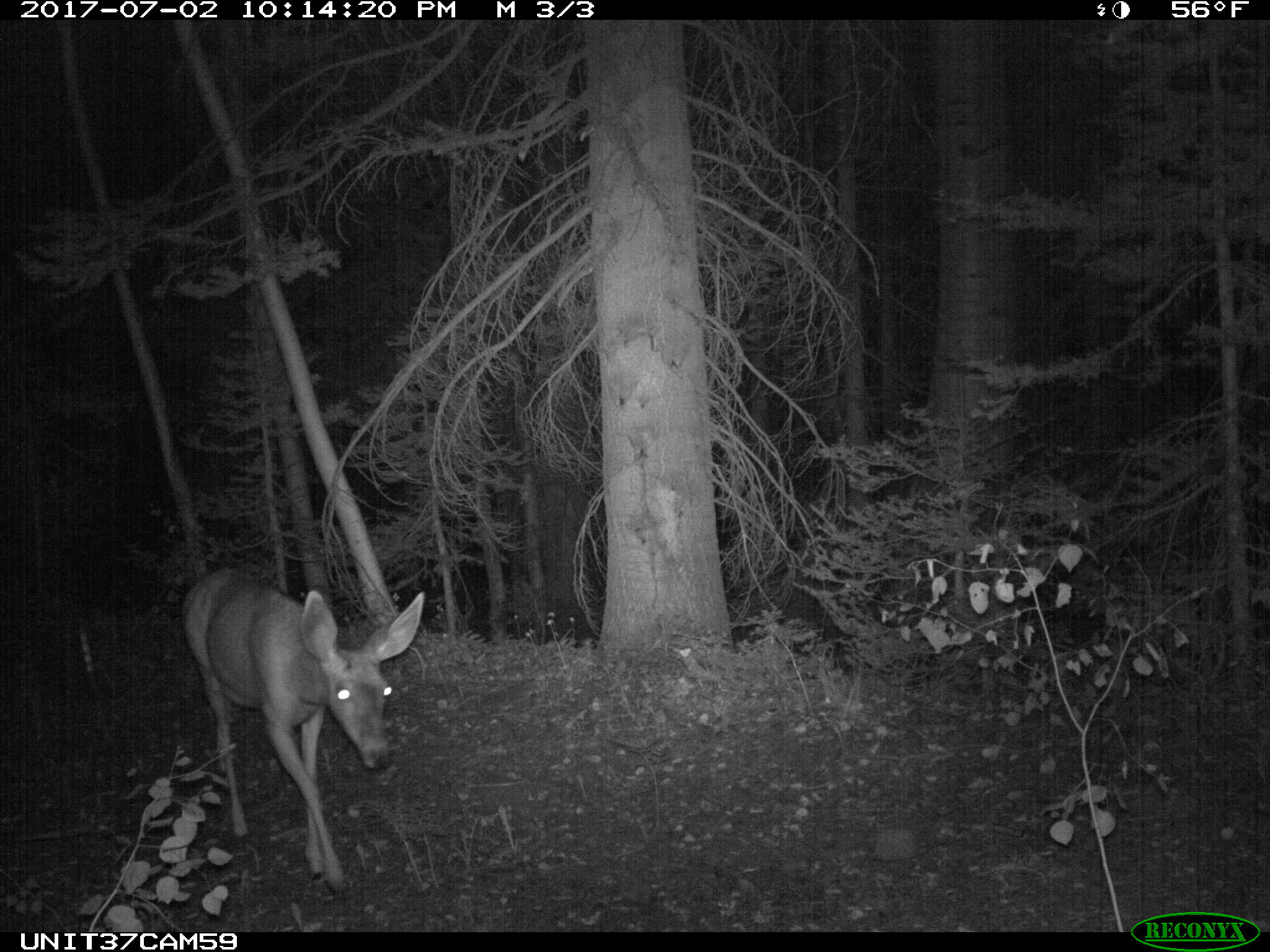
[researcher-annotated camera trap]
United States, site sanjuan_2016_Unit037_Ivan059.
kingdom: Animalia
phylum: Chordata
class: Mammalia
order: Artiodactyla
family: Cervidae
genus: Odocoileus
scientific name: Odocoileus hemionus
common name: mule deer